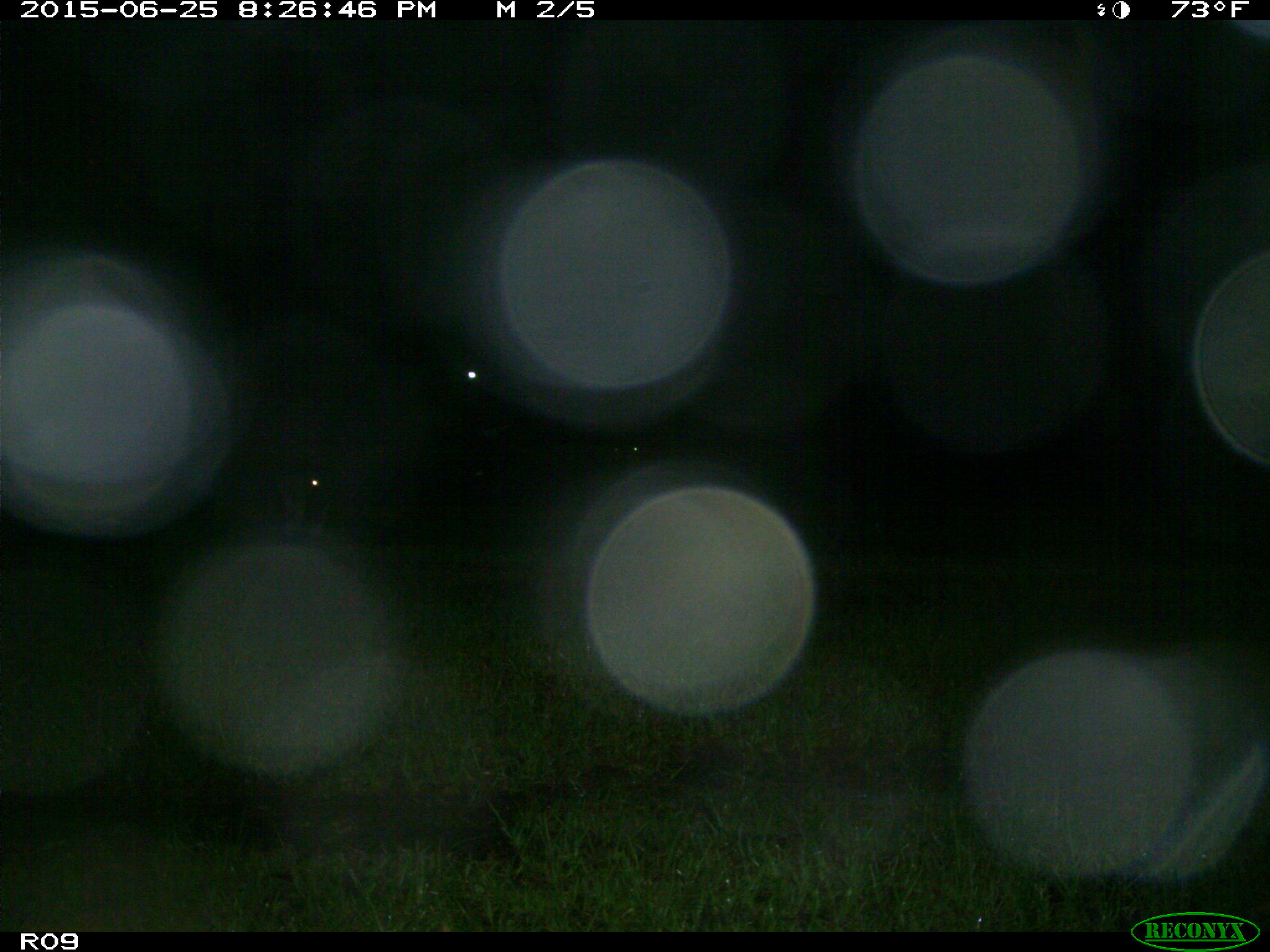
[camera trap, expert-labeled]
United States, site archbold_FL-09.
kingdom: Animalia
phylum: Chordata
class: Mammalia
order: Artiodactyla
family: Bovidae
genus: Bos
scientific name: Bos taurus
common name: domestic cow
Bos taurus (domestic cow).